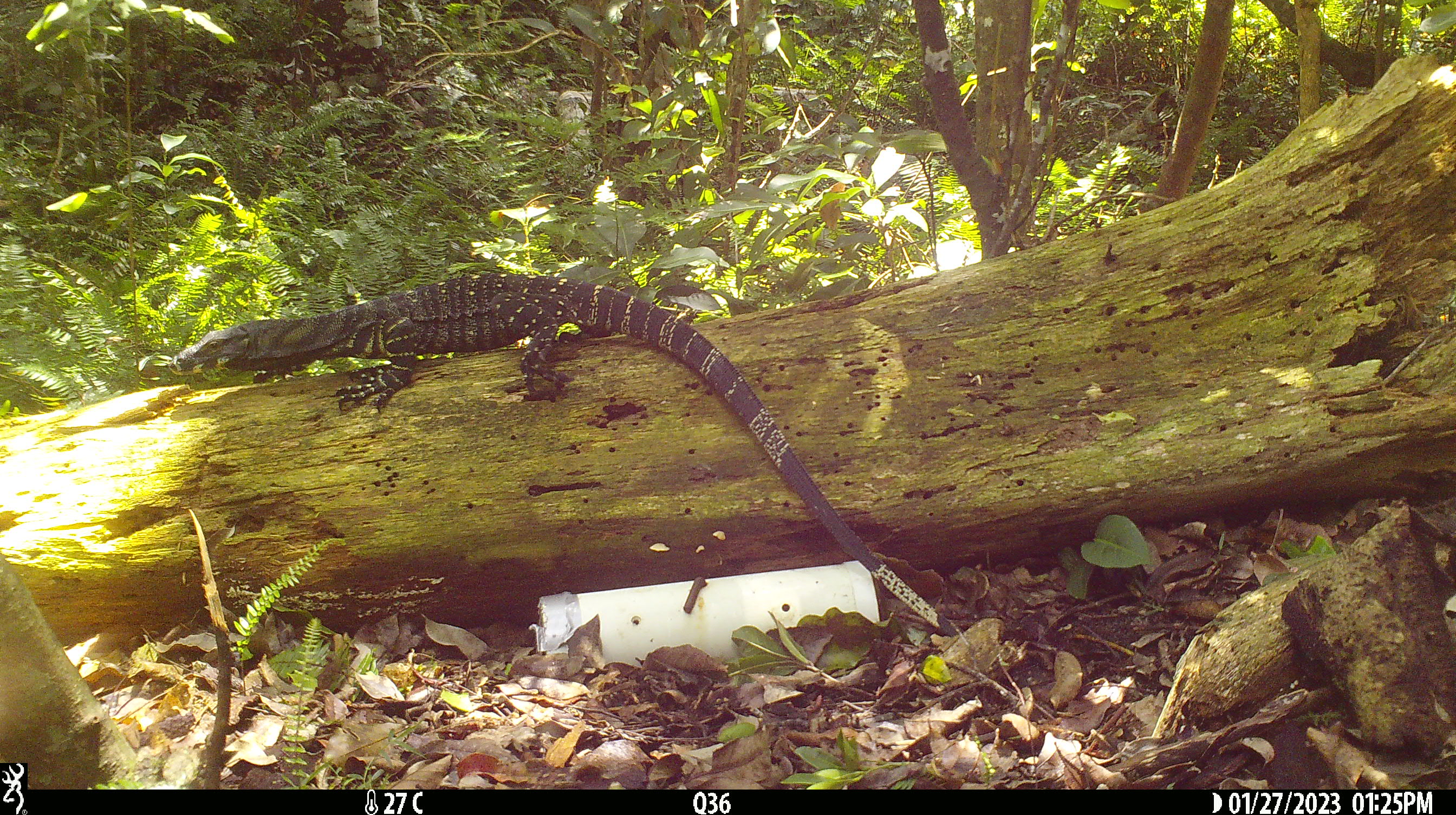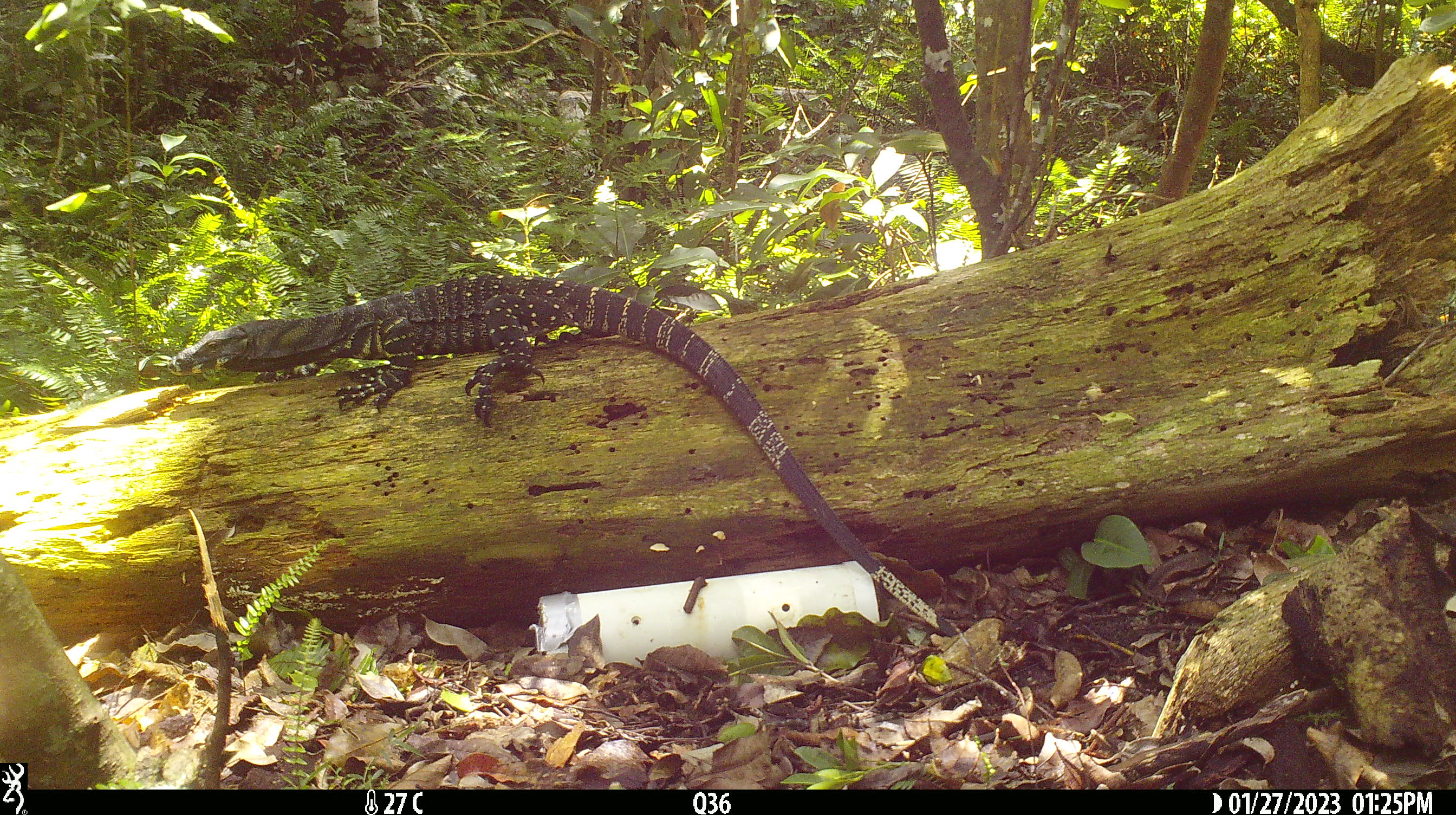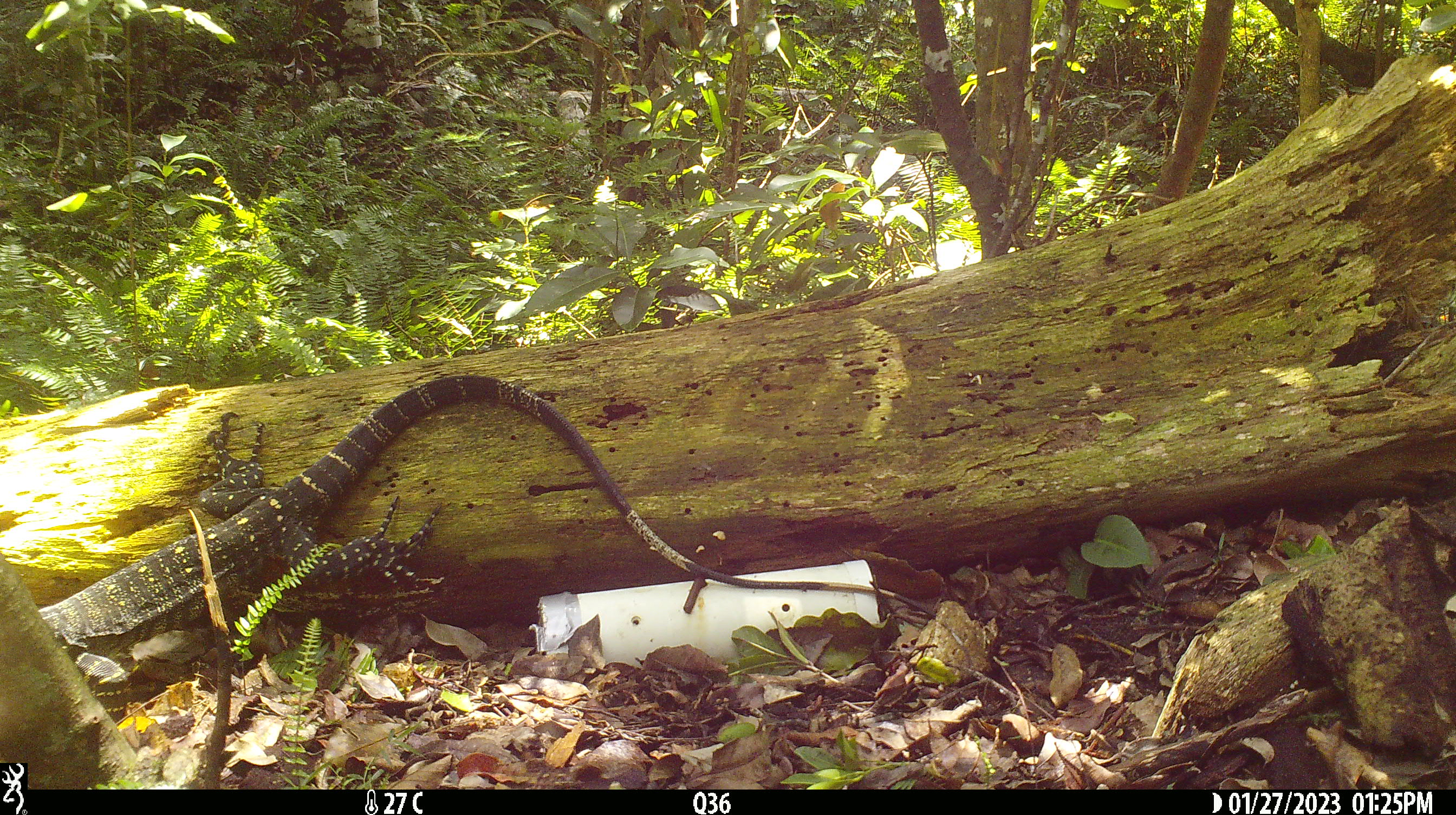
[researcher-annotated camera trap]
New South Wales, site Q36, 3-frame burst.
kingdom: Animalia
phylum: Chordata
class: Reptilia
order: Squamata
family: Varanidae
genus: Varanus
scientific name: Varanus varius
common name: lace monitor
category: goanna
Goanna (lace monitor) (Varanus varius).